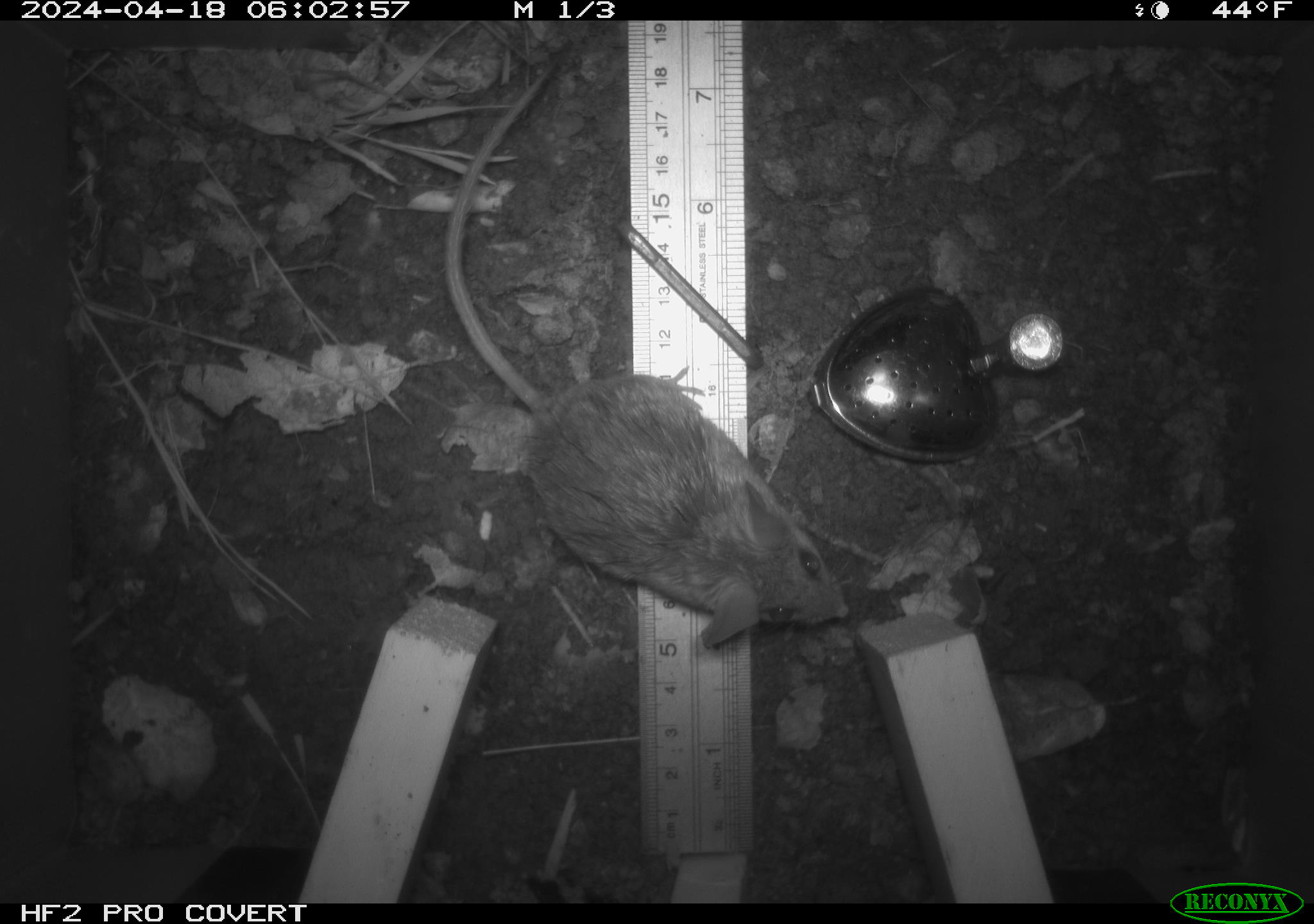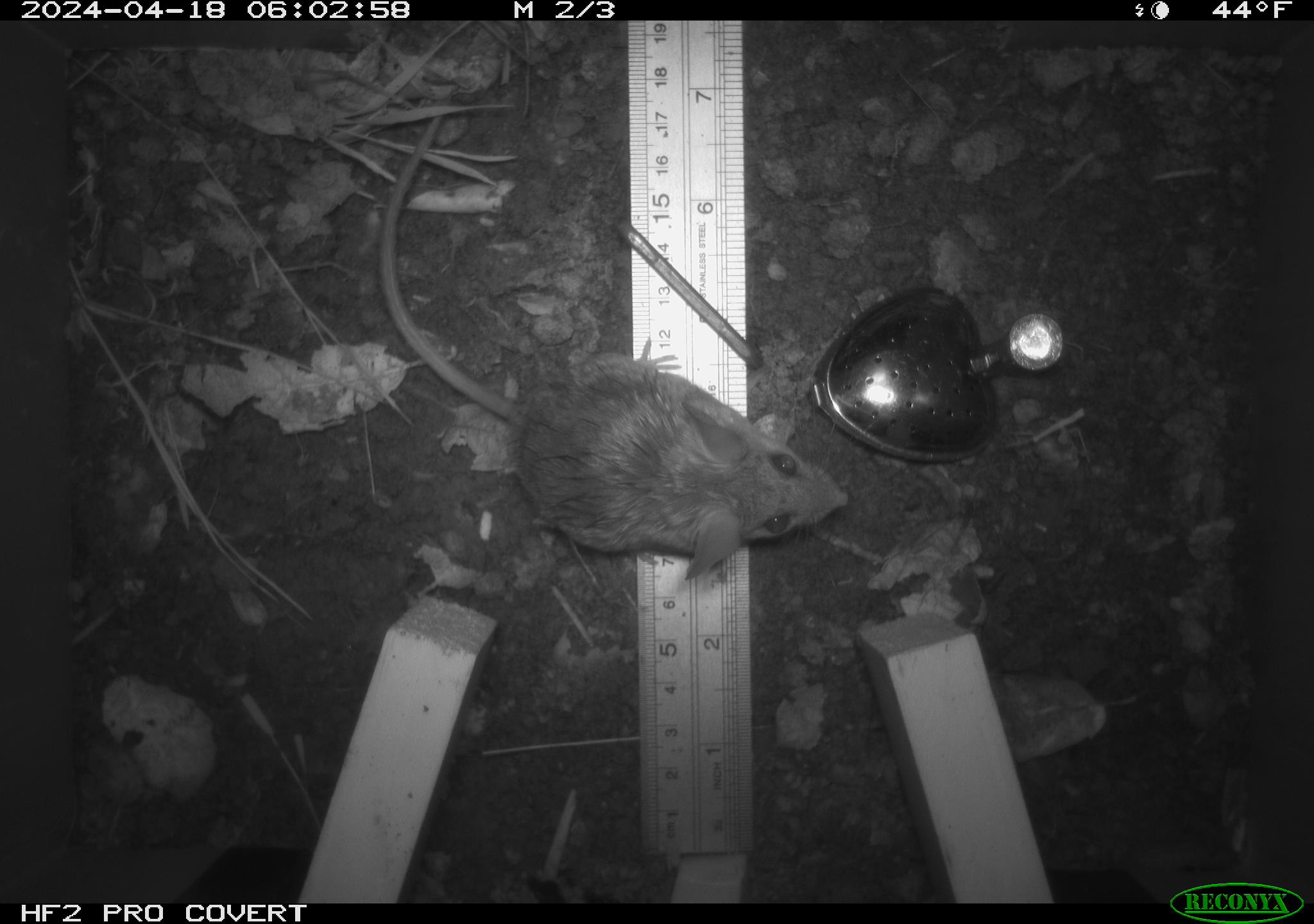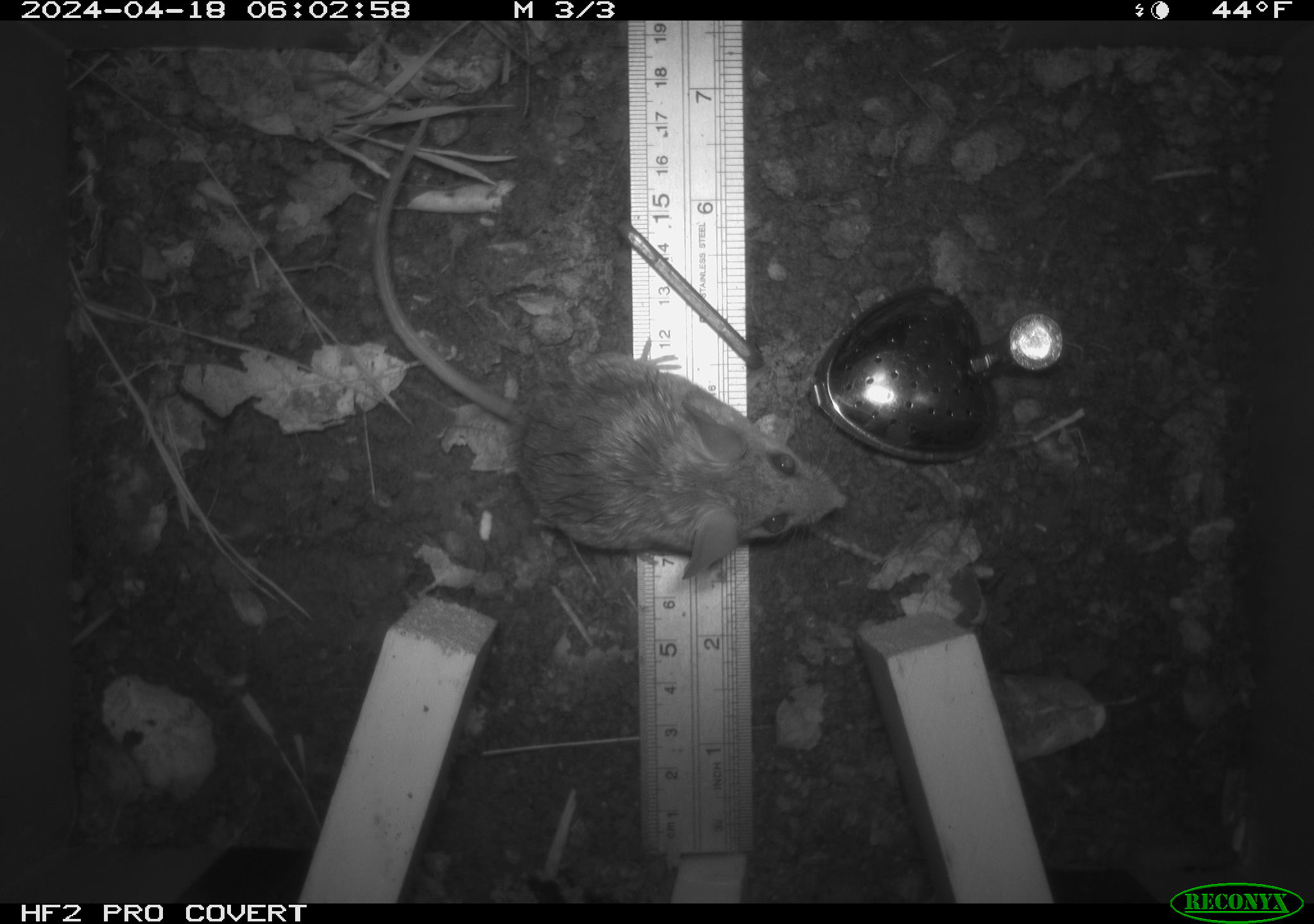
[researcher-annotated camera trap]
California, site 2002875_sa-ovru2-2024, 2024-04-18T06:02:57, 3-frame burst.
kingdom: Animalia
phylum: Chordata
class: Mammalia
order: Rodentia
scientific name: Rodentia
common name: rodent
Rodent (Rodentia).